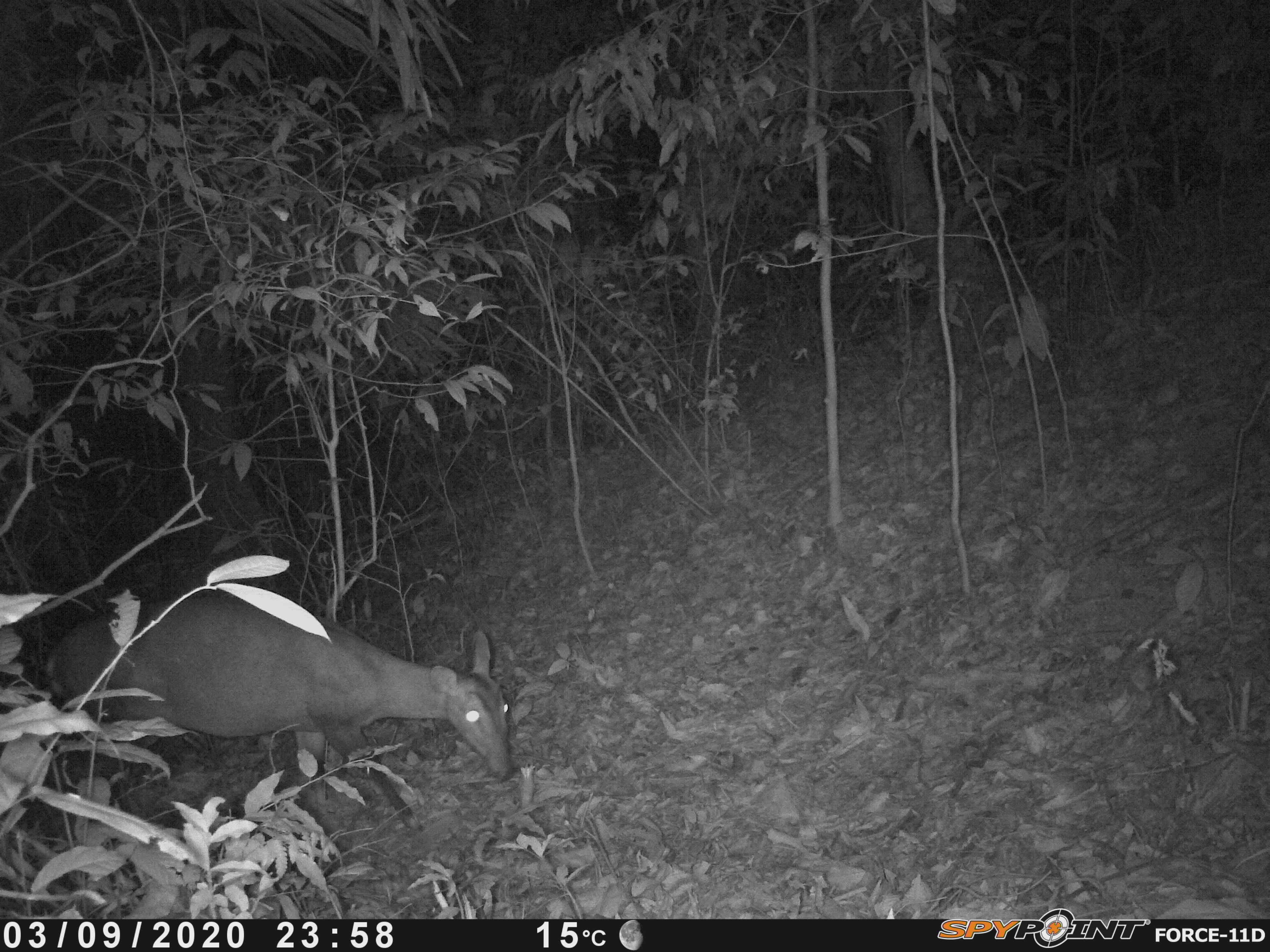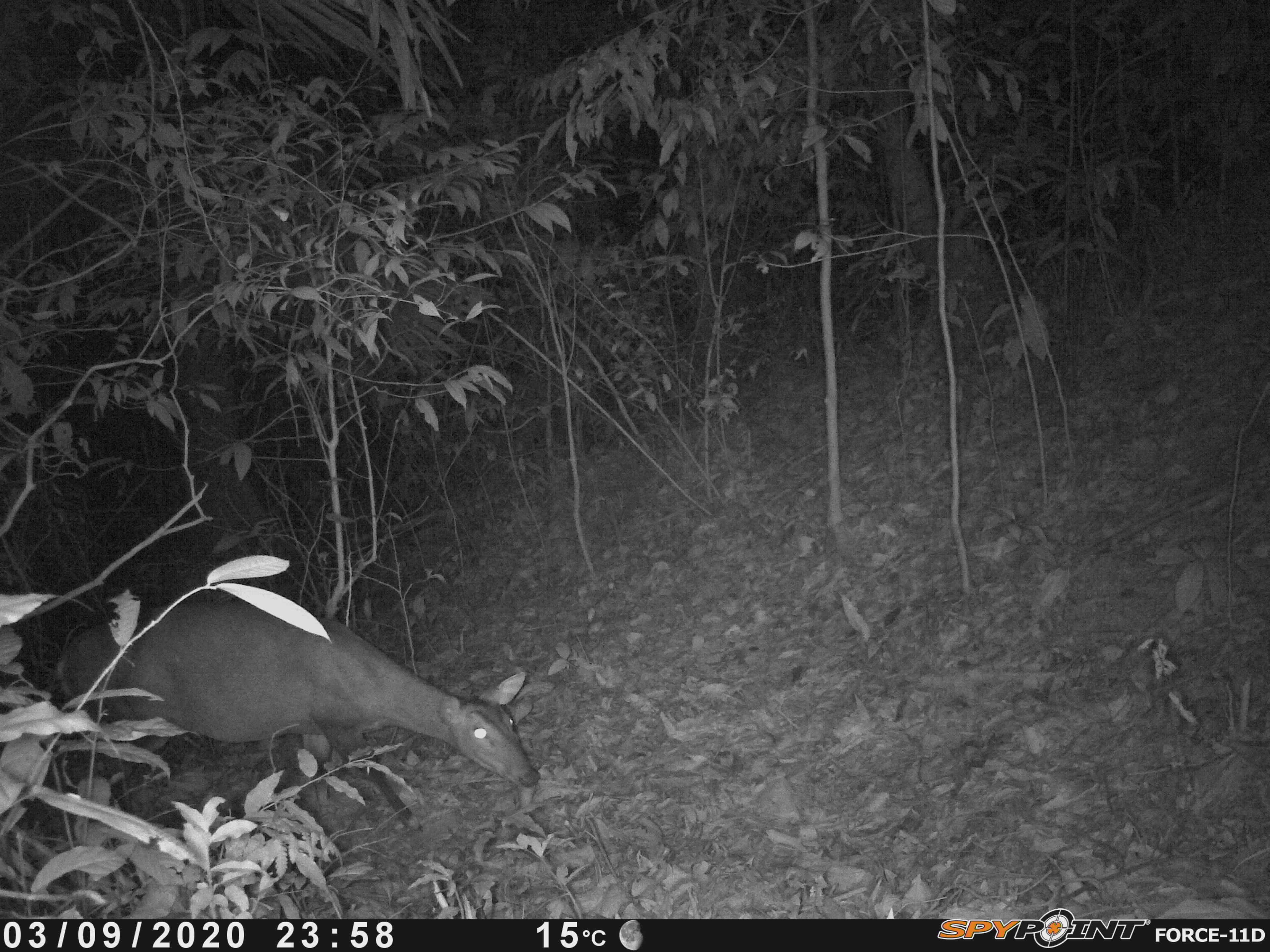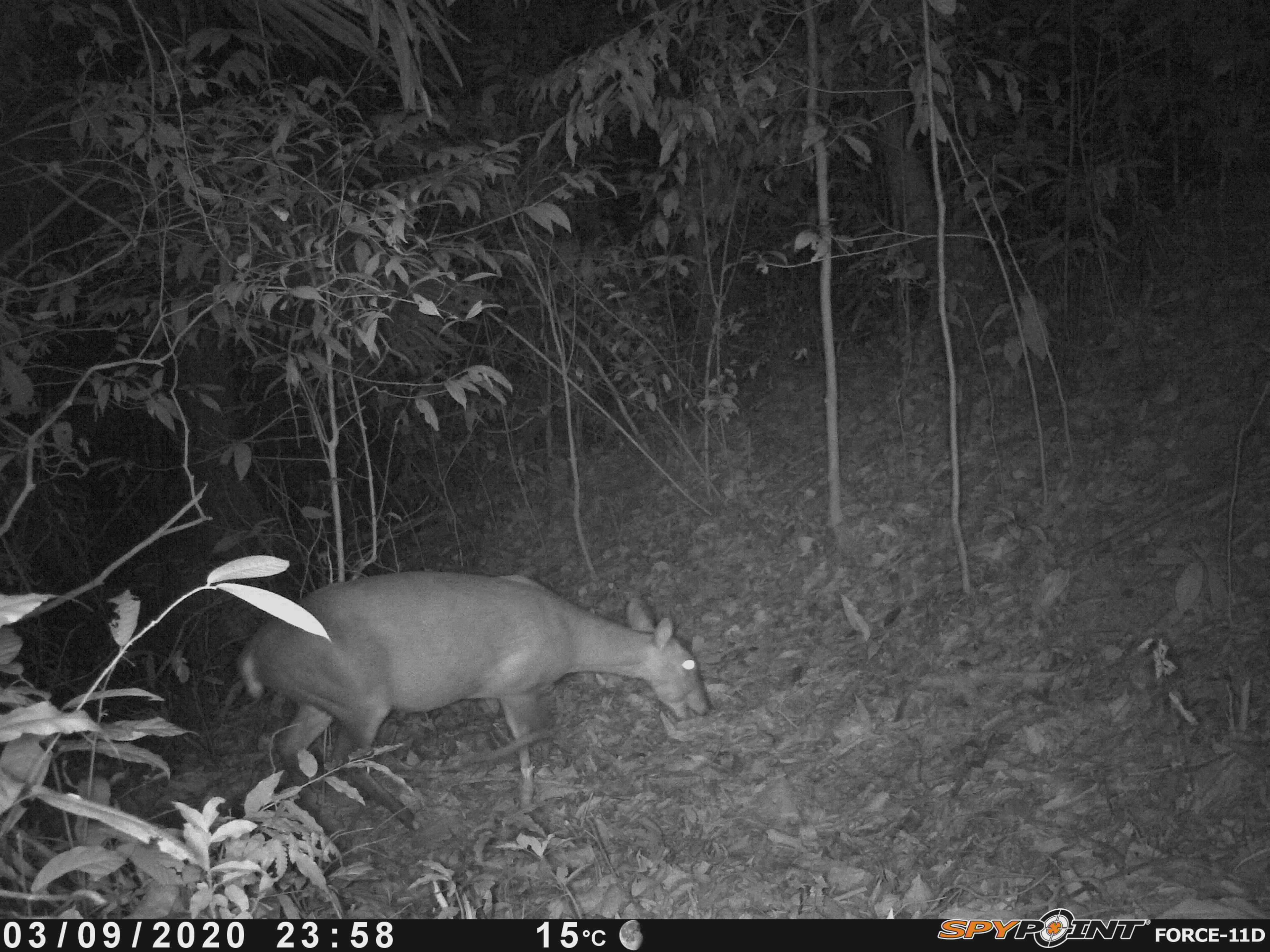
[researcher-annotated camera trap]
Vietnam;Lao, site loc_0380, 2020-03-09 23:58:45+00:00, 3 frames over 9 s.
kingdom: Animalia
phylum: Chordata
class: Mammalia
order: Artiodactyla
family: Cervidae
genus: Muntiacus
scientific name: Muntiacus vuquangensis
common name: large-antlered muntjac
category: large antlered muntjac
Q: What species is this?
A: Large antlered muntjac (large-antlered muntjac) (Muntiacus vuquangensis).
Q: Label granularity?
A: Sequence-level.